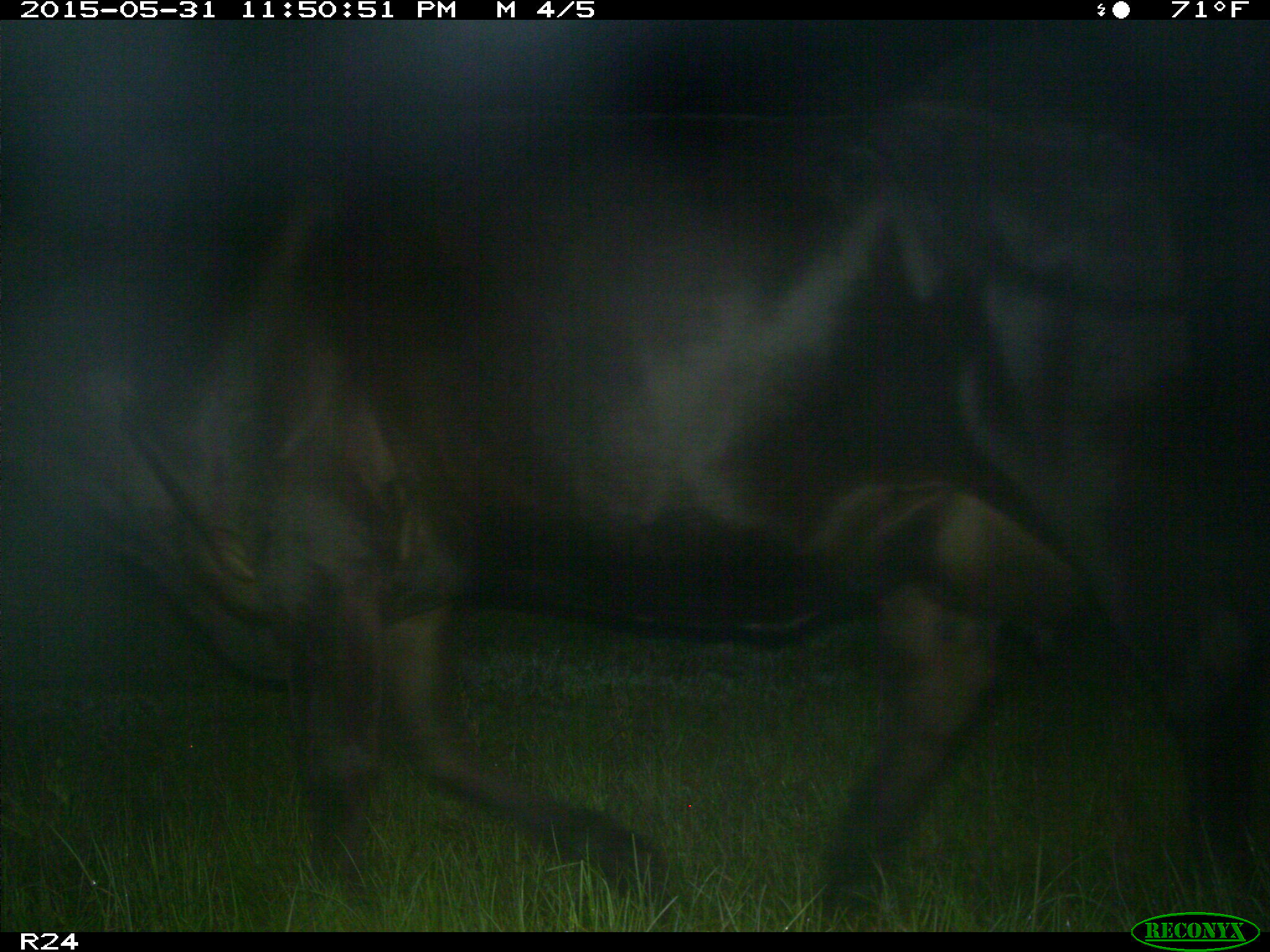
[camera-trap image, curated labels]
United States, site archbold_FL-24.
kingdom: Animalia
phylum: Chordata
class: Mammalia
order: Artiodactyla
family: Bovidae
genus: Bos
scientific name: Bos taurus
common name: domestic cow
Bos taurus (domestic cow).